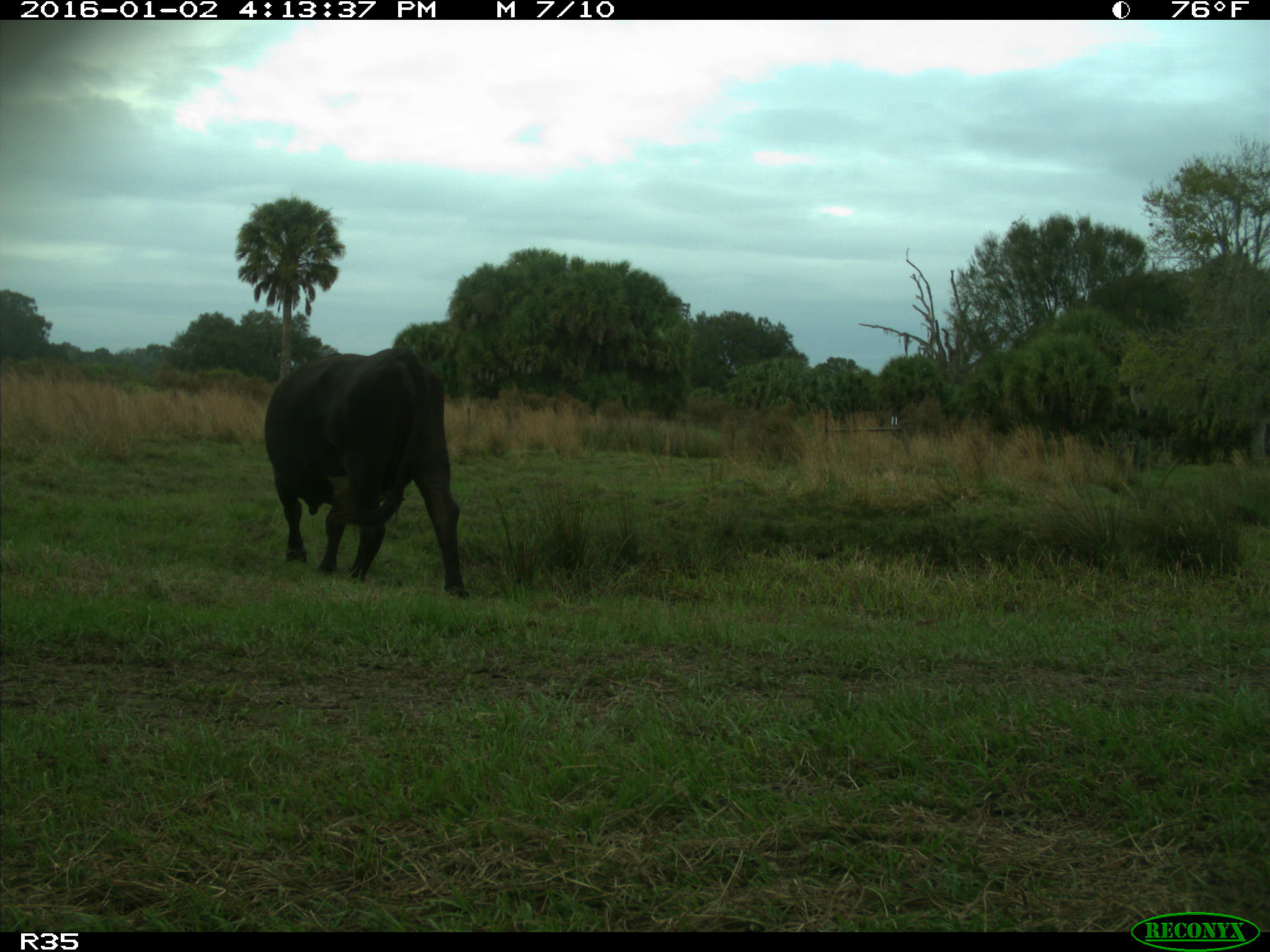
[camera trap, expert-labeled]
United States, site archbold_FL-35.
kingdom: Animalia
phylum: Chordata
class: Mammalia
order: Artiodactyla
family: Bovidae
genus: Bos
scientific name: Bos taurus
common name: domestic cow